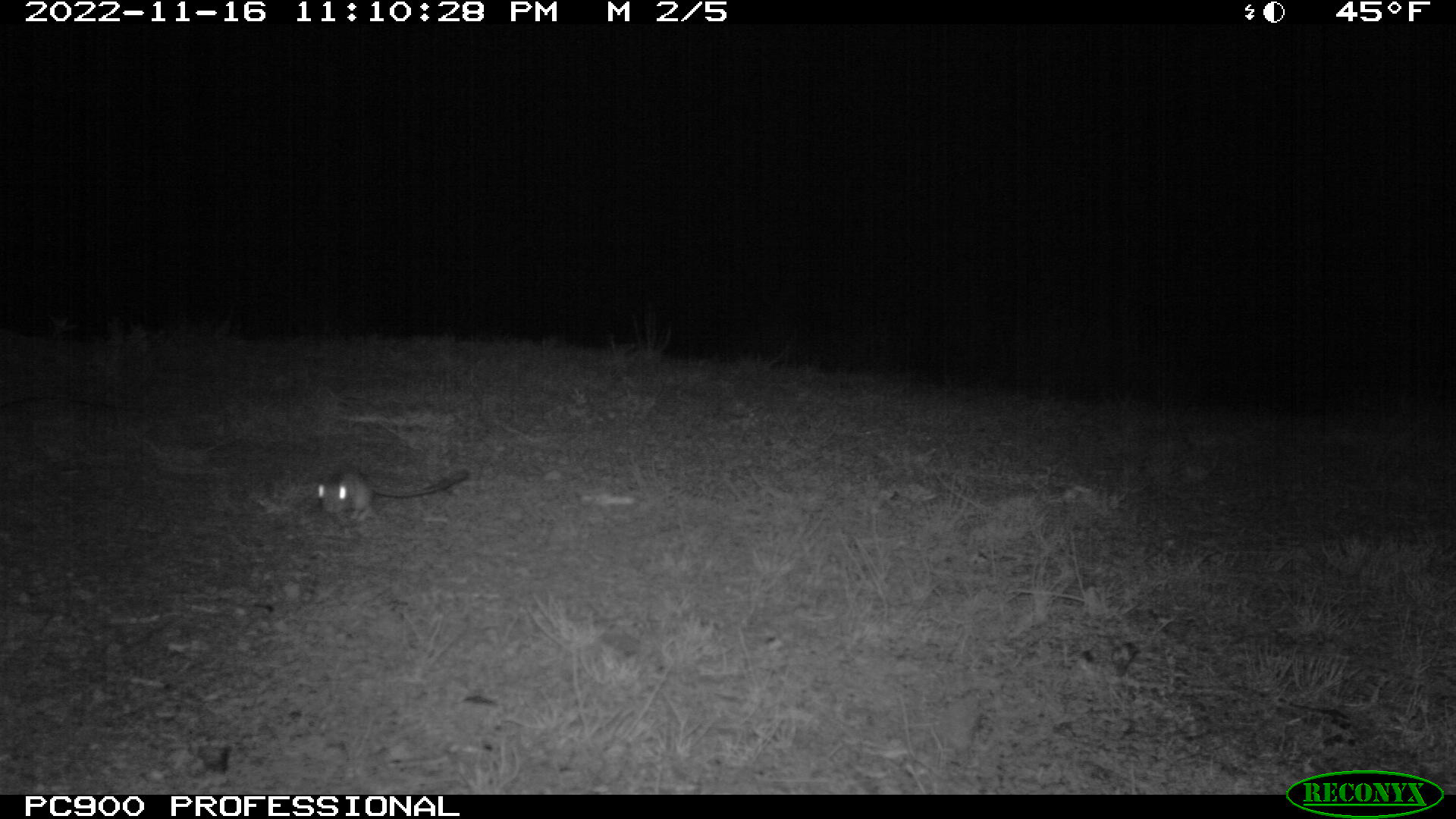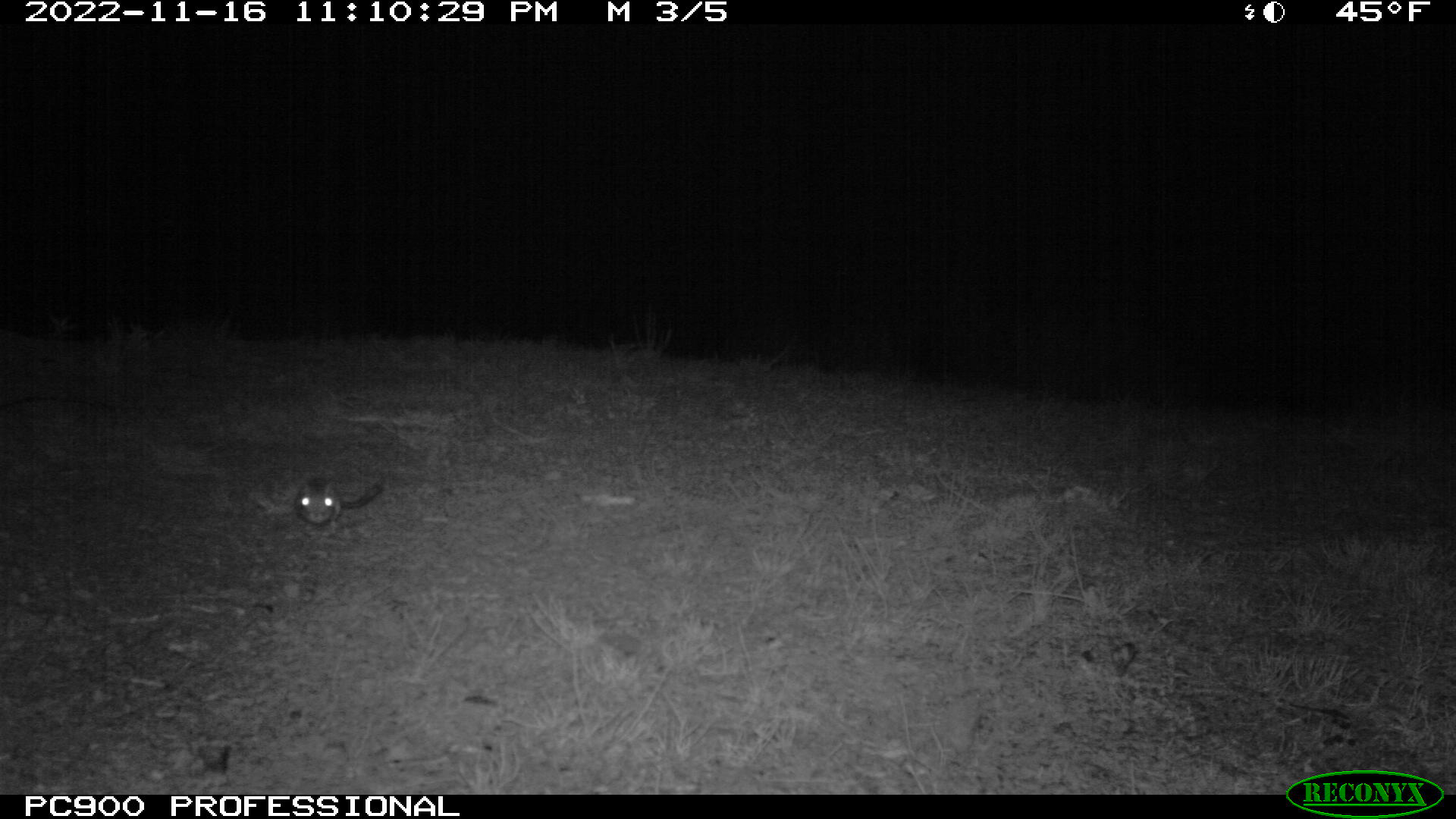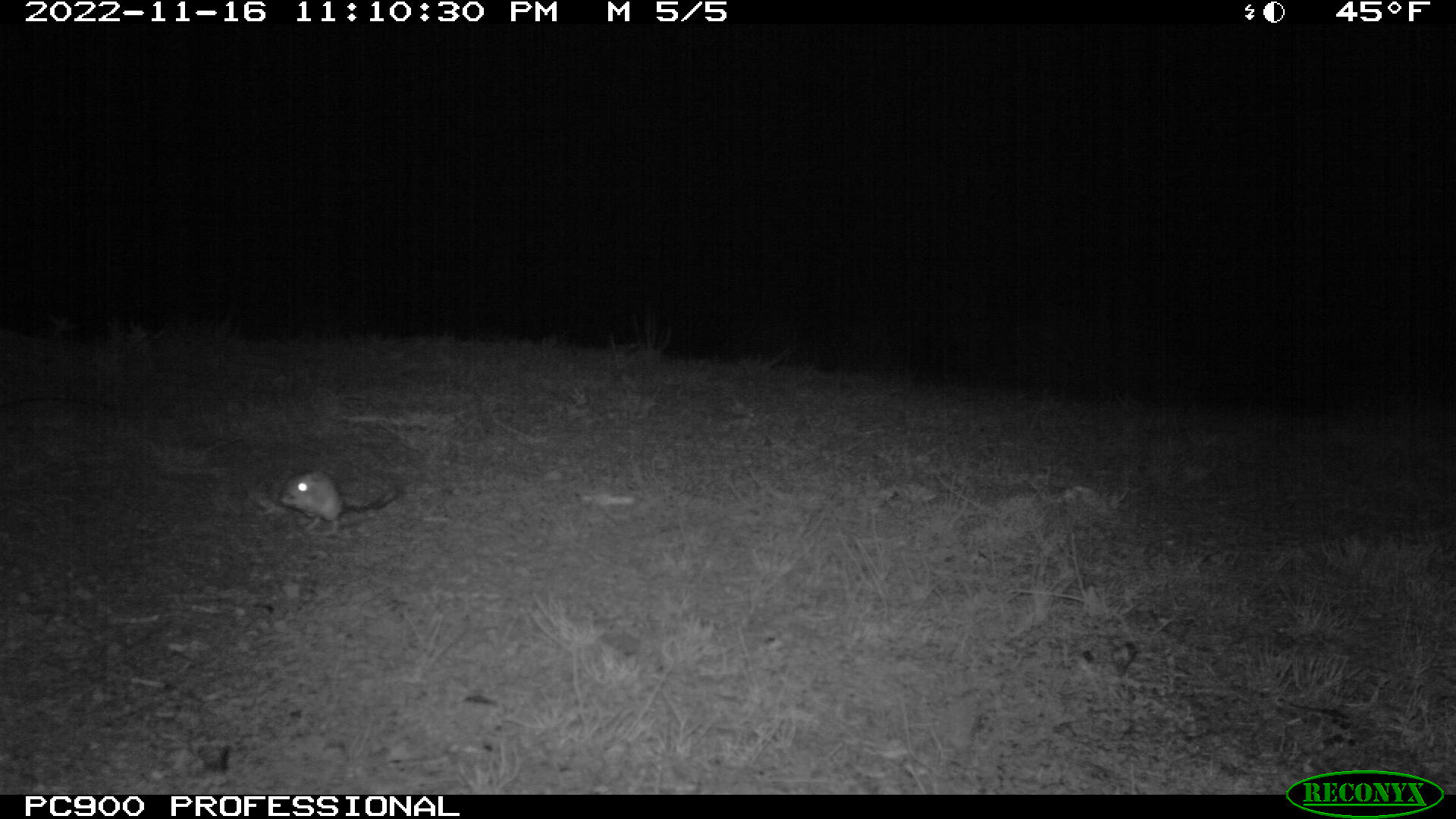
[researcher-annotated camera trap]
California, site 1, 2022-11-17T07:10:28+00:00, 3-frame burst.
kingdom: Animalia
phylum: Chordata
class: Mammalia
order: Rodentia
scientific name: Rodentia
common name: mouse or rat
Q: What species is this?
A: Mouse or rat (Rodentia).